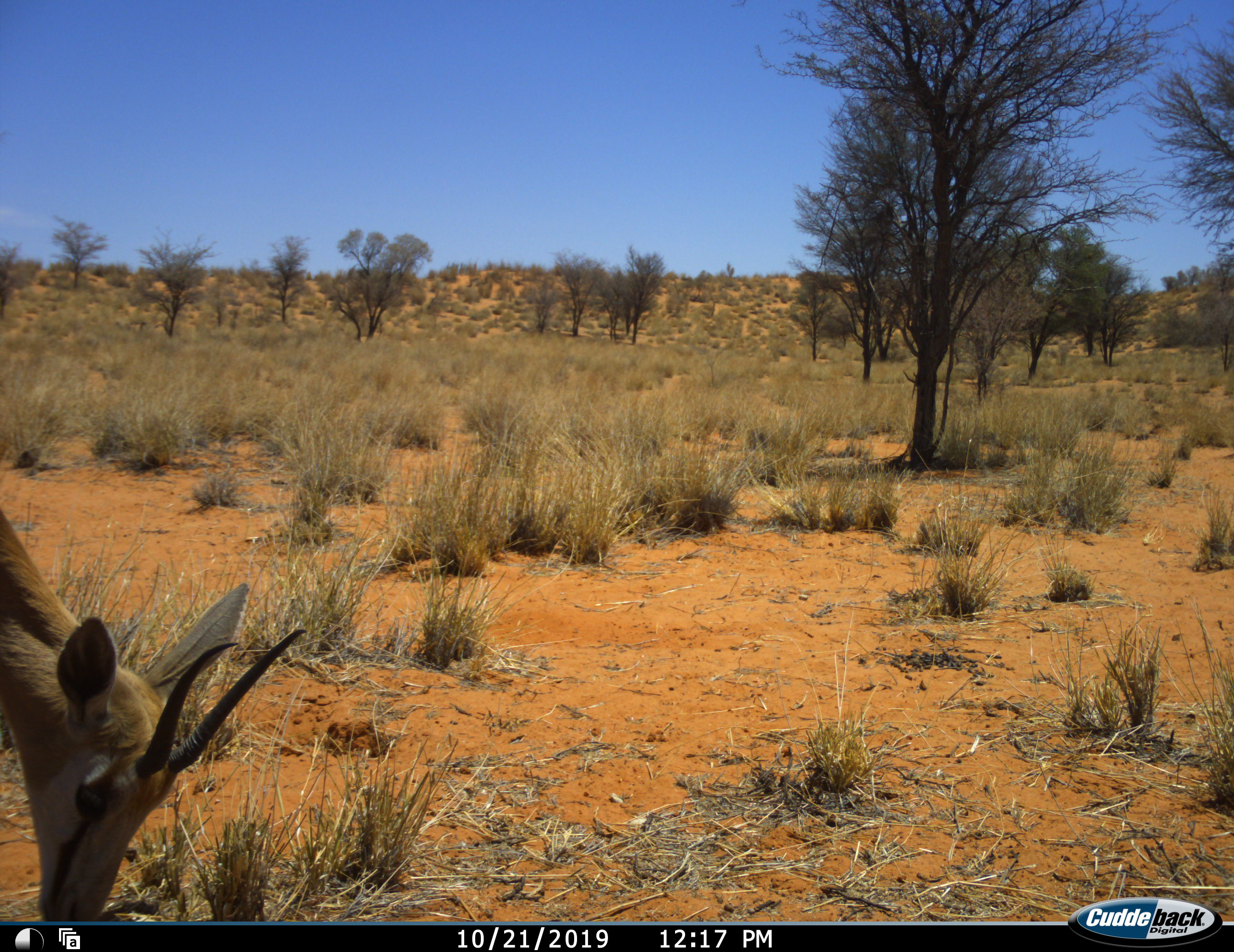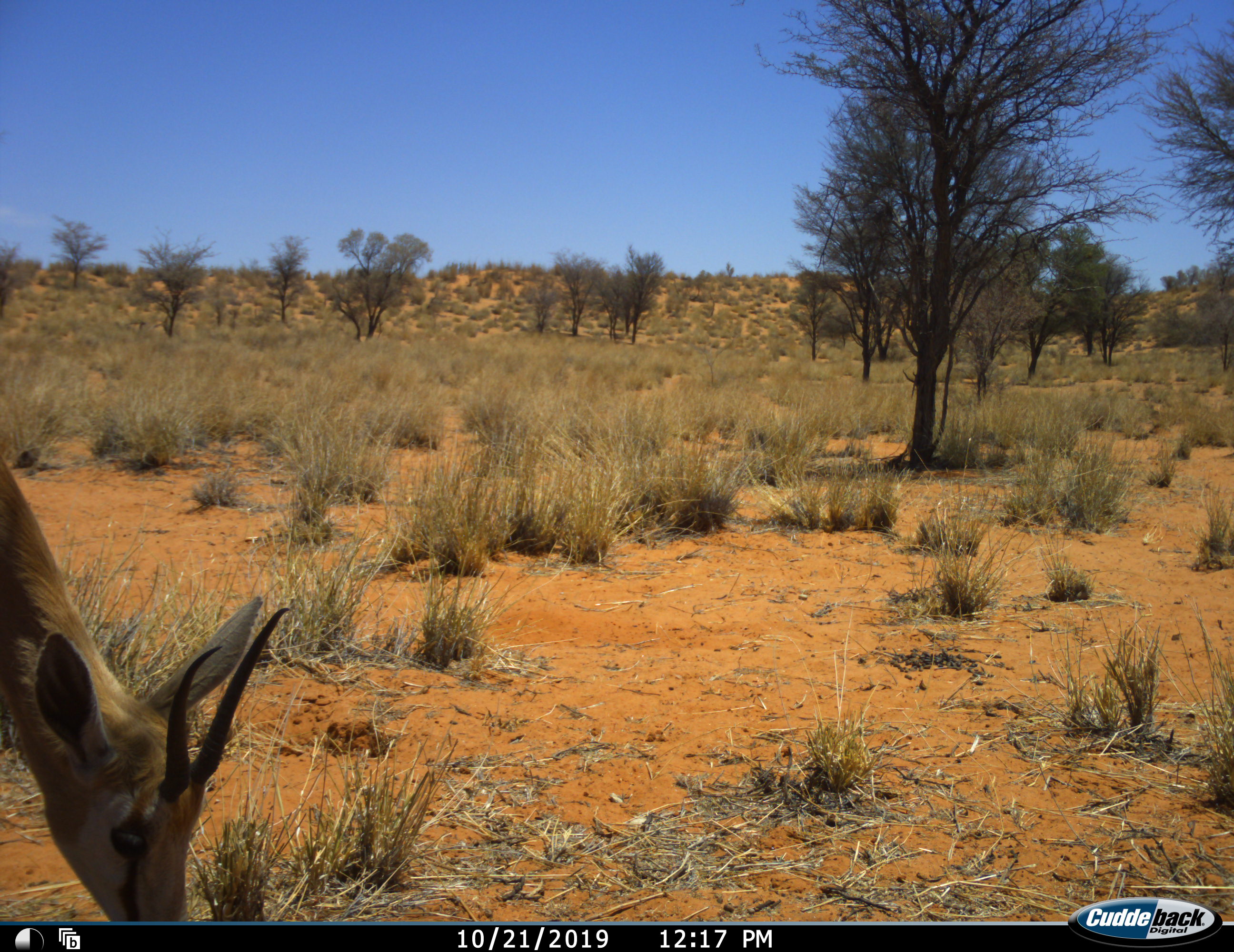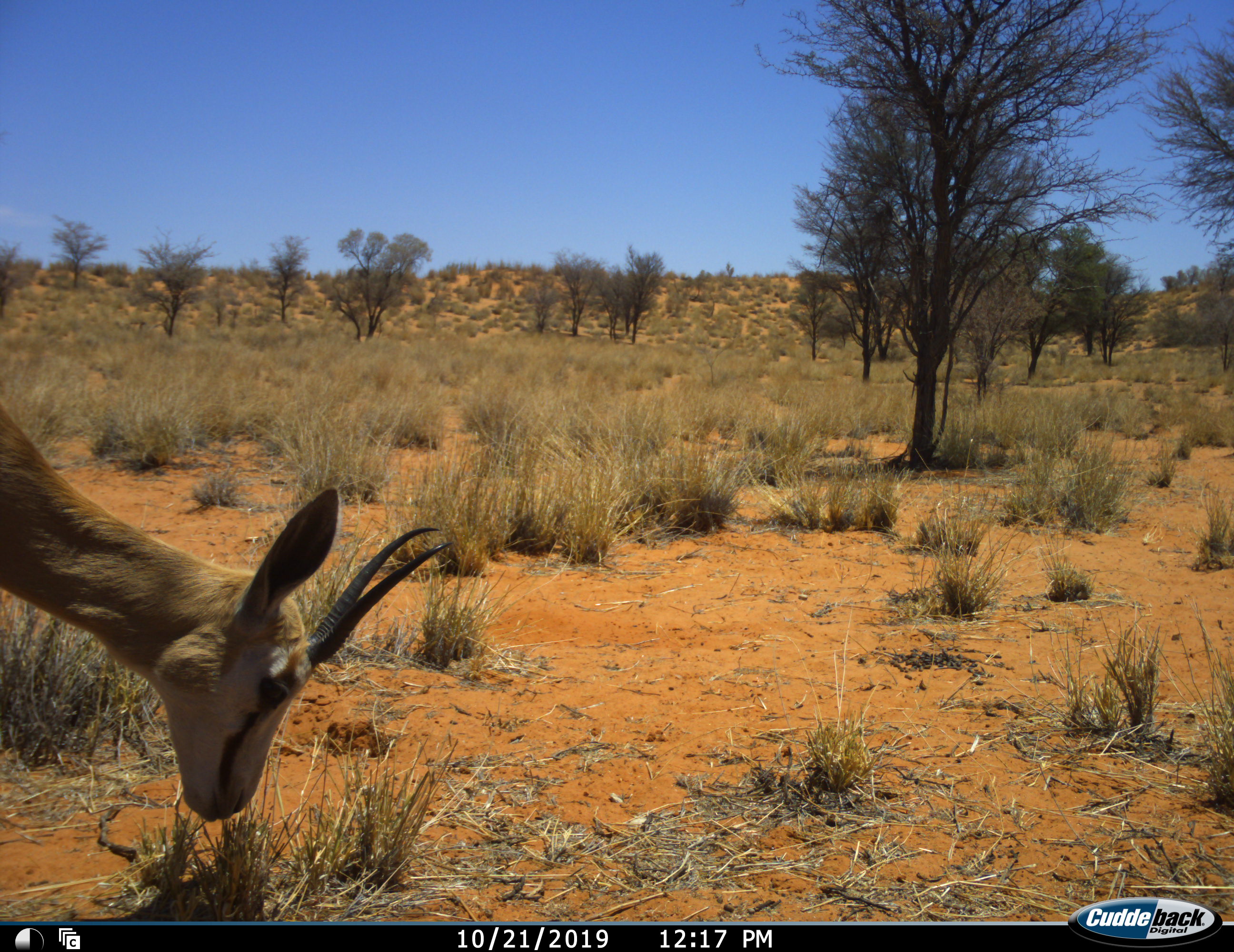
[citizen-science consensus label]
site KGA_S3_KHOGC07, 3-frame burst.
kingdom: Animalia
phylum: Chordata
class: Mammalia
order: Artiodactyla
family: Bovidae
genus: Antidorcas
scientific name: Antidorcas marsupialis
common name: springbok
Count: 1.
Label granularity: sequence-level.